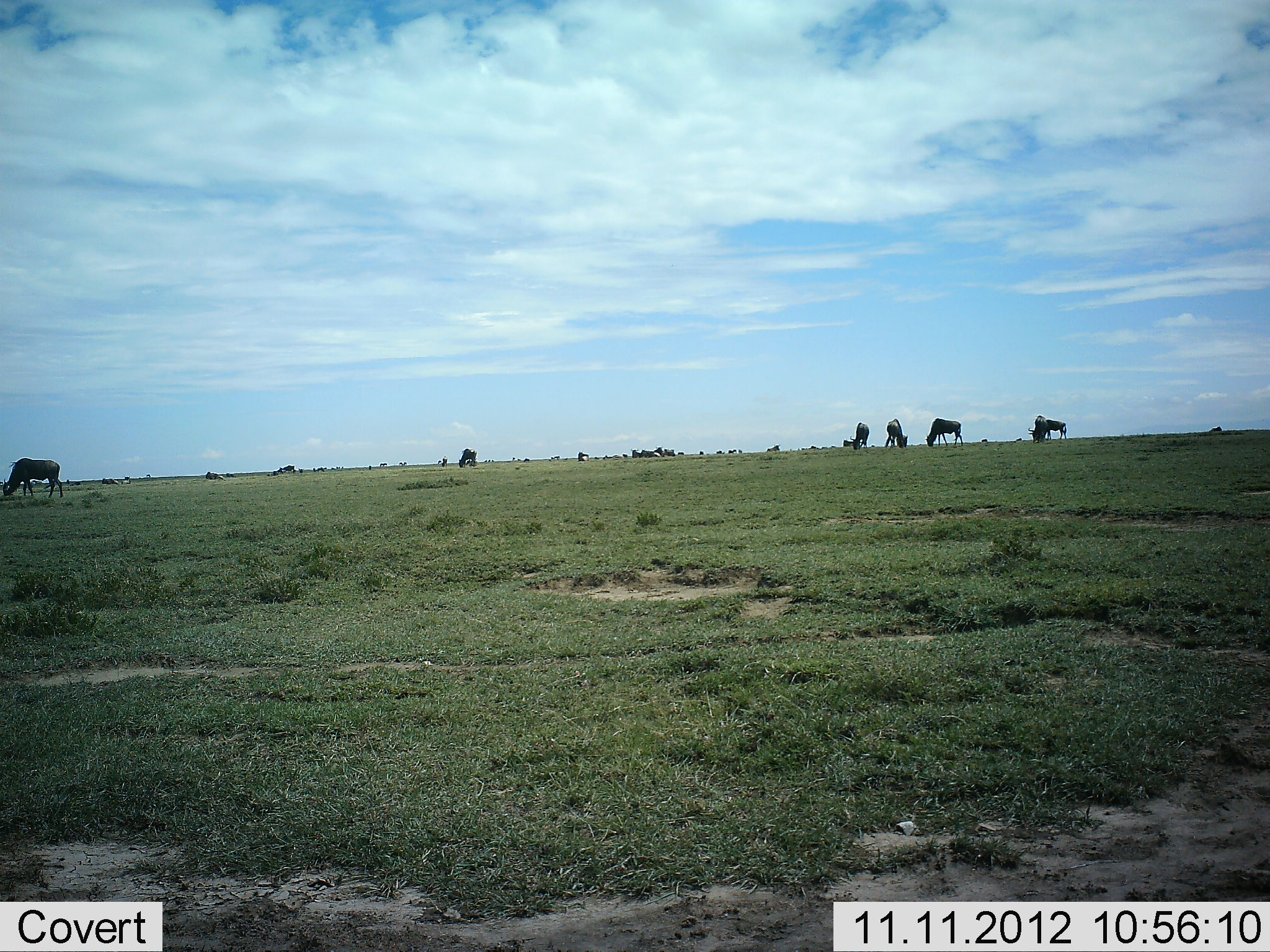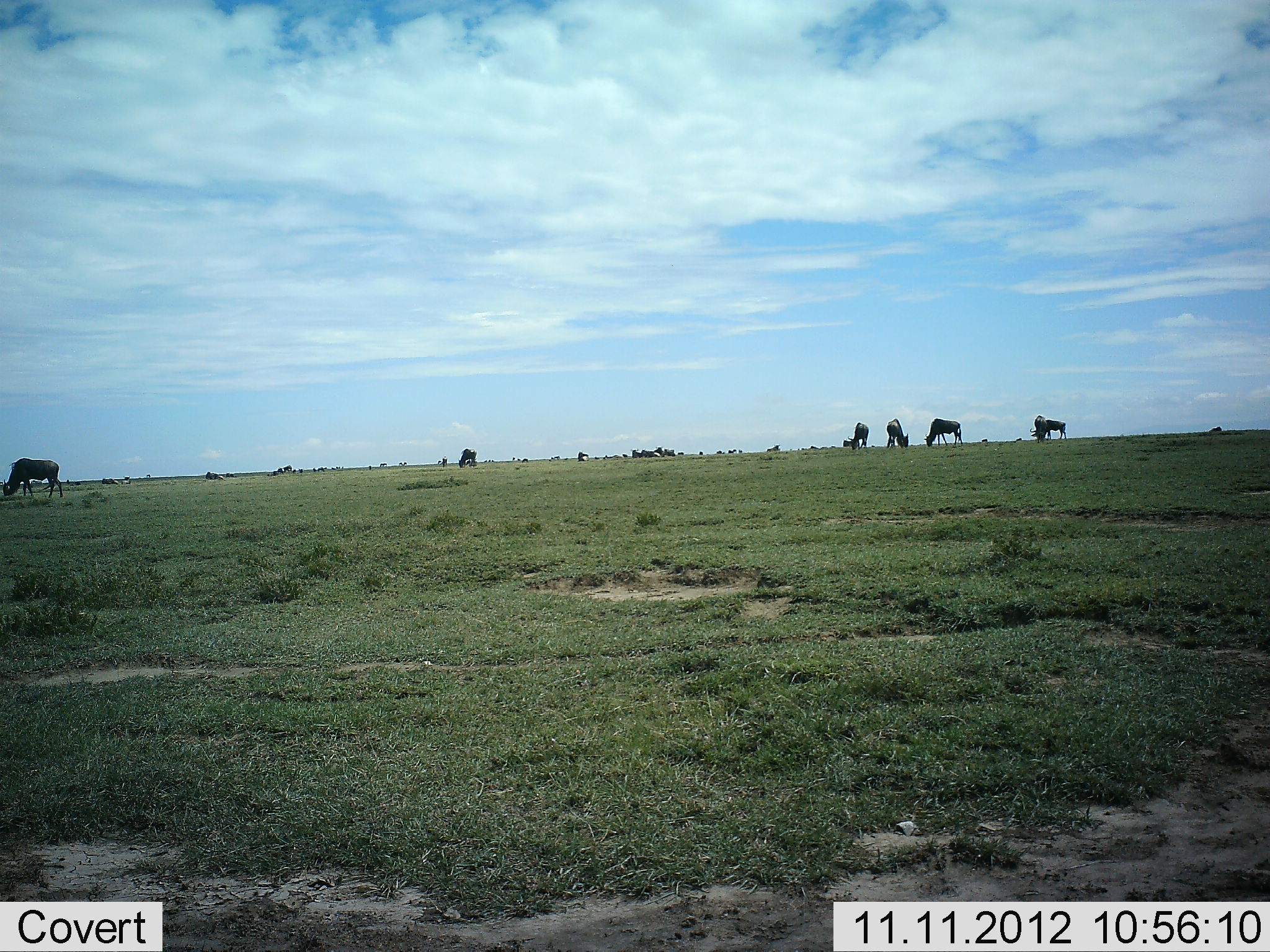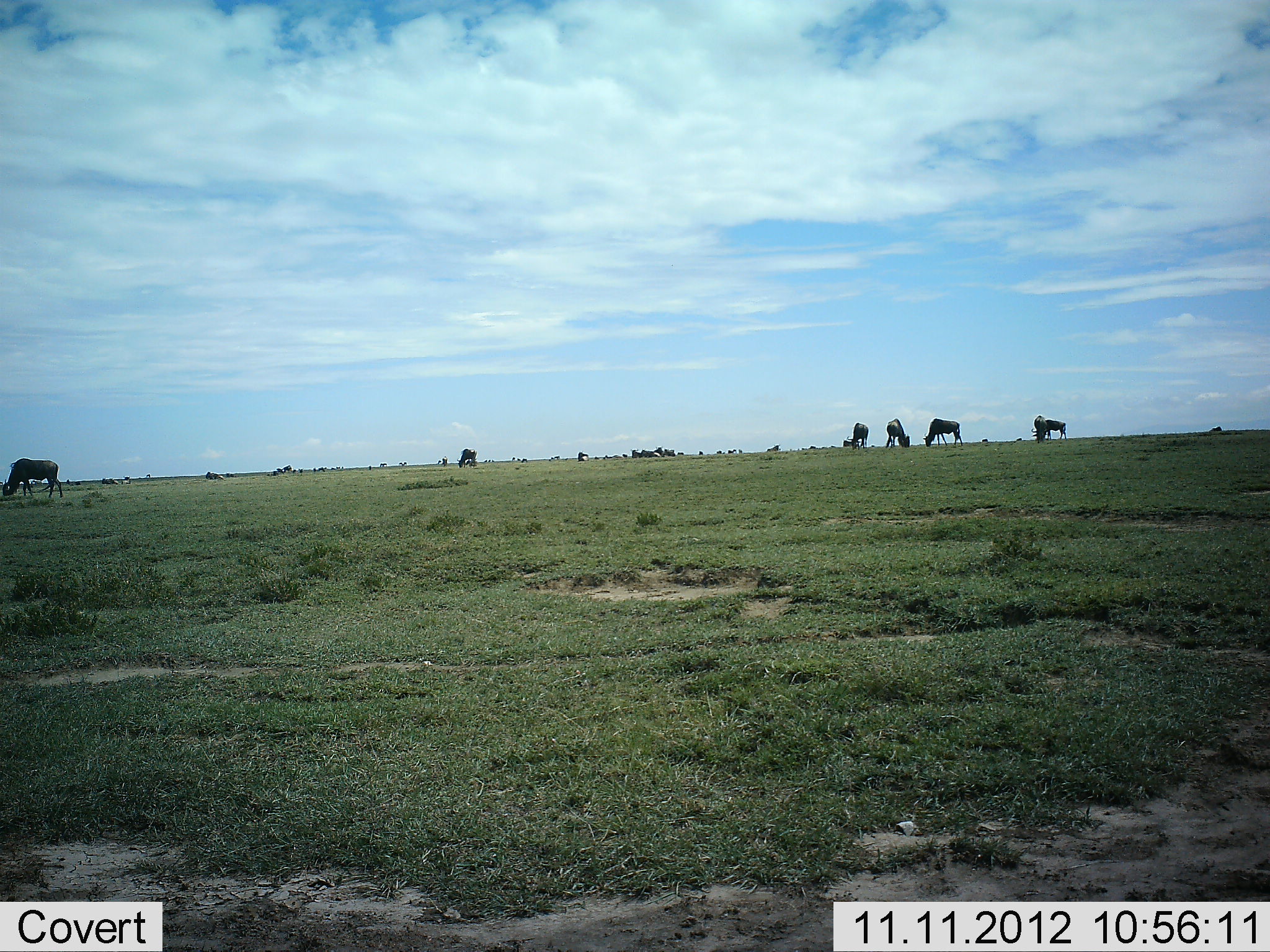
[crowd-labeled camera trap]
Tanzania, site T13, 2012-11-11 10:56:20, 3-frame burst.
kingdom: Animalia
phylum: Chordata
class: Mammalia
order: Artiodactyla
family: Bovidae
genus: Connochaetes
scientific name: Connochaetes taurinus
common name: blue wildebeest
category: wildebeest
Wildebeest (blue wildebeest) (Connochaetes taurinus), count 7. Behavior (volunteer vote fractions): standing 20%, resting 0%, moving 0%, interacting 0%. Young present (vote fraction): 0%. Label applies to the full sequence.